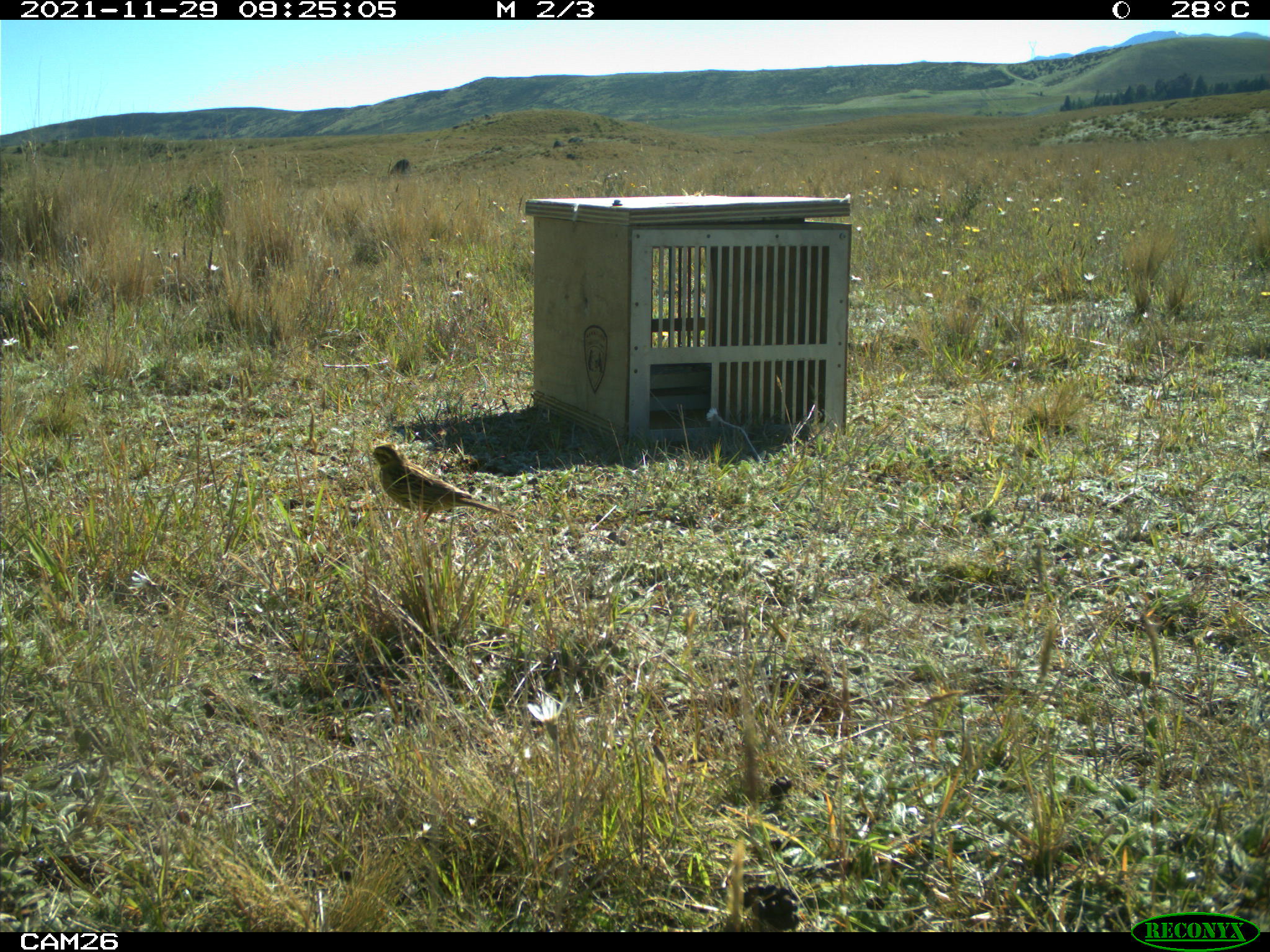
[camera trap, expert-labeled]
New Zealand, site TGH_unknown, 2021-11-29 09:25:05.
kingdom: Animalia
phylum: Chordata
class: Aves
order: Passeriformes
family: Emberizidae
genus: Emberiza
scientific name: Emberiza citrinella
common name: yellowhammer